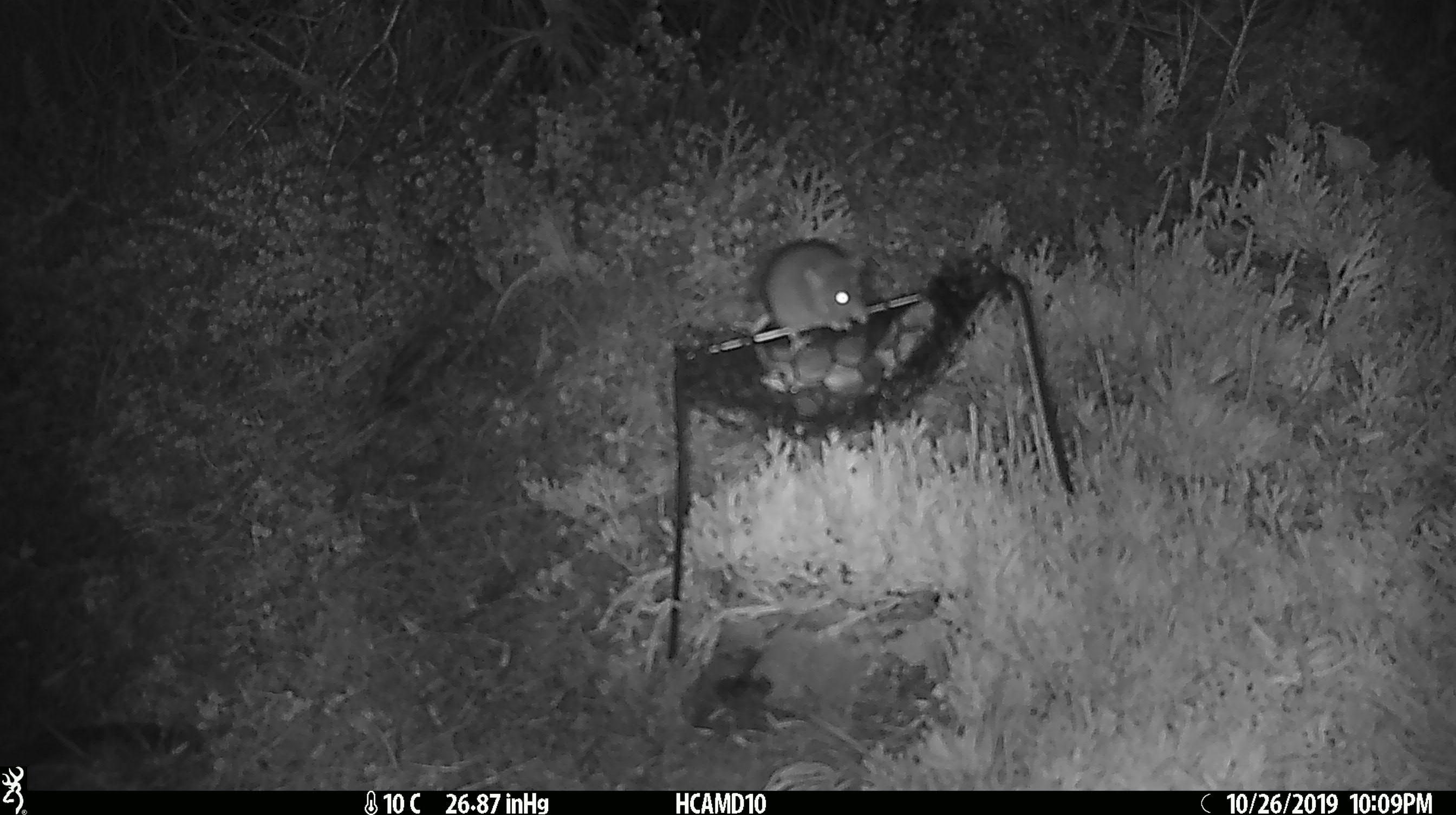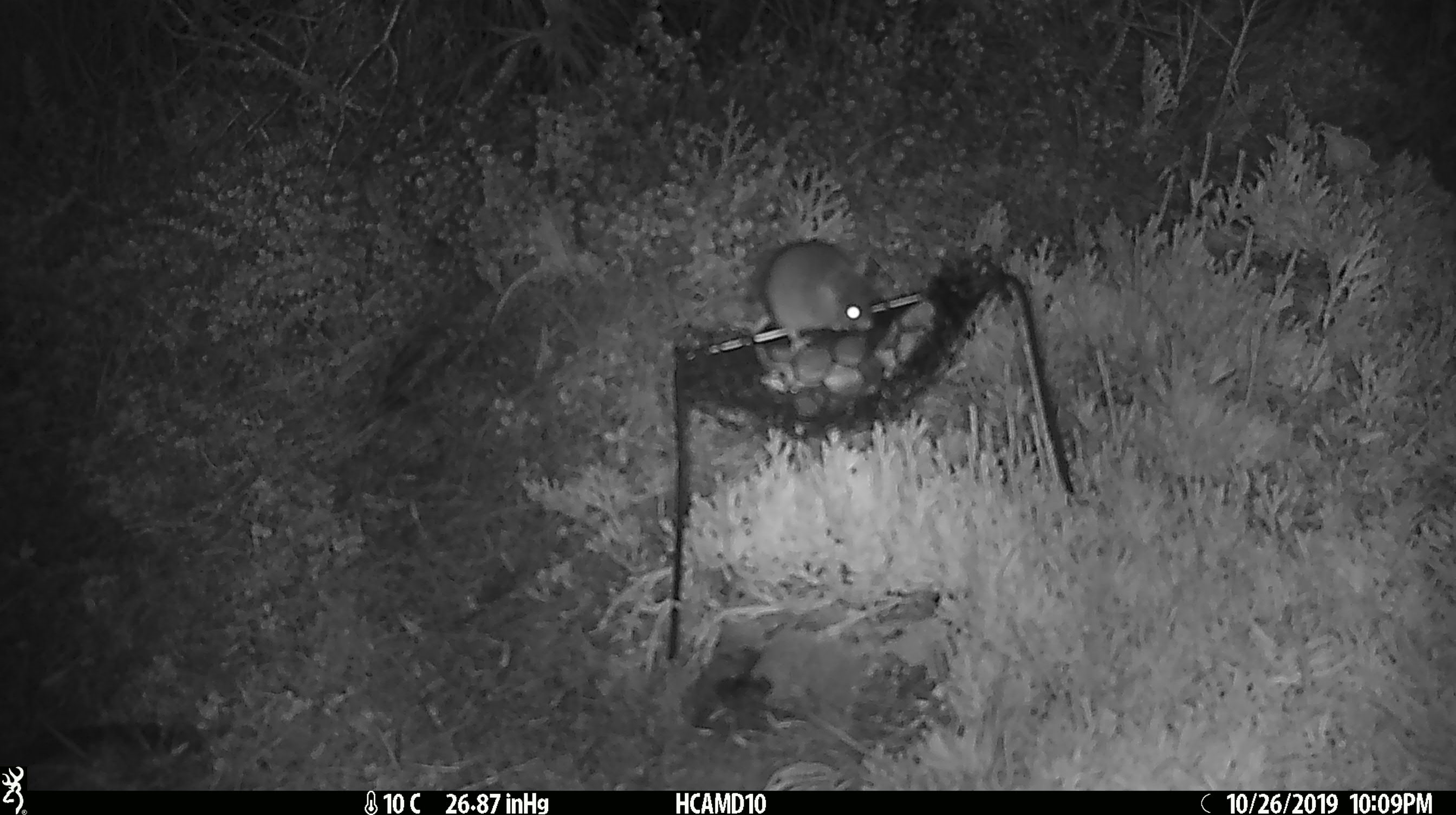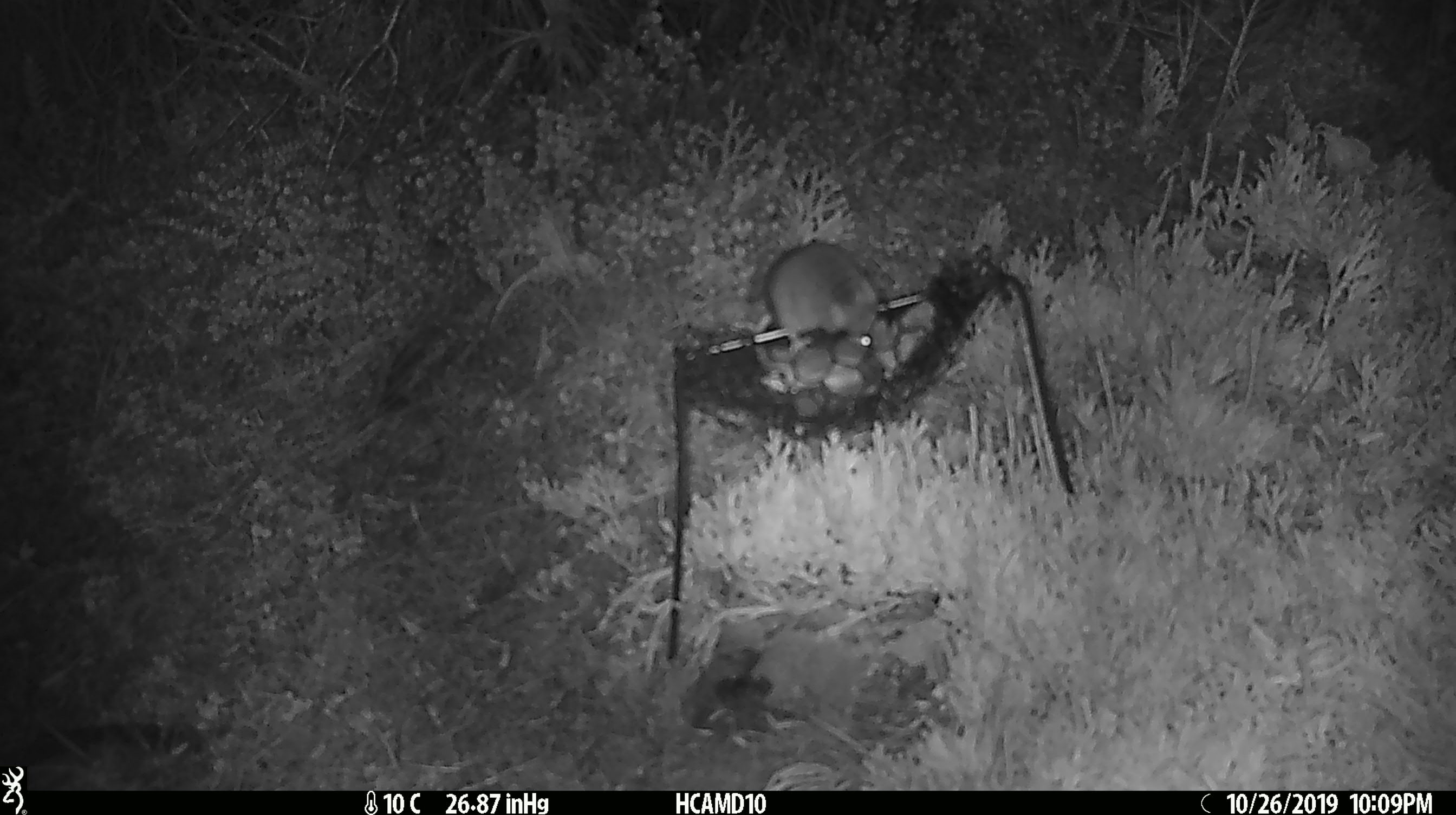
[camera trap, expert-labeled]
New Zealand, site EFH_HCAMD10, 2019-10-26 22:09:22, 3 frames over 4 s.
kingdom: Animalia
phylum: Chordata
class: Mammalia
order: Rodentia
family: Muridae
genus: Mus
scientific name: Mus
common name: mouse